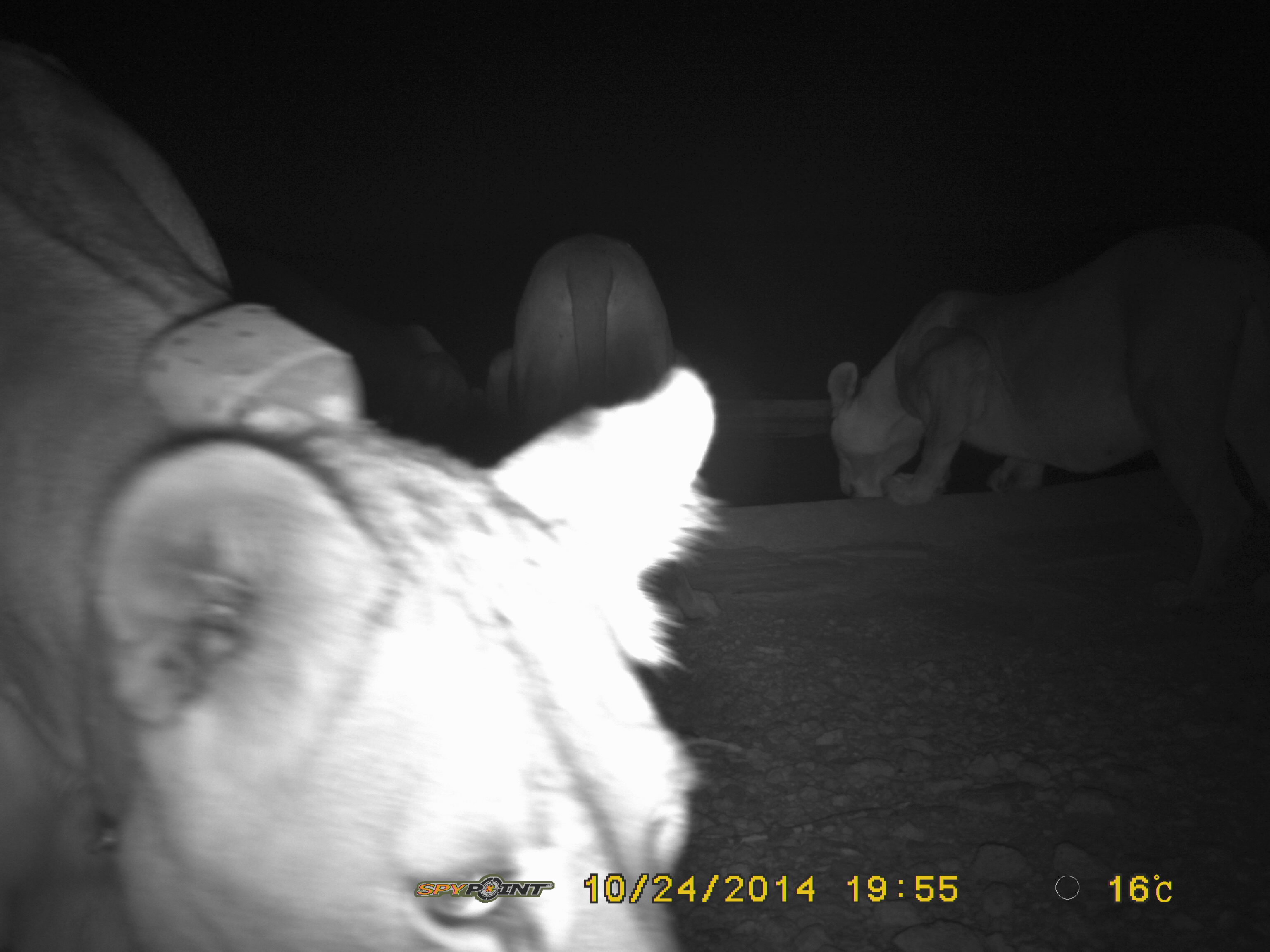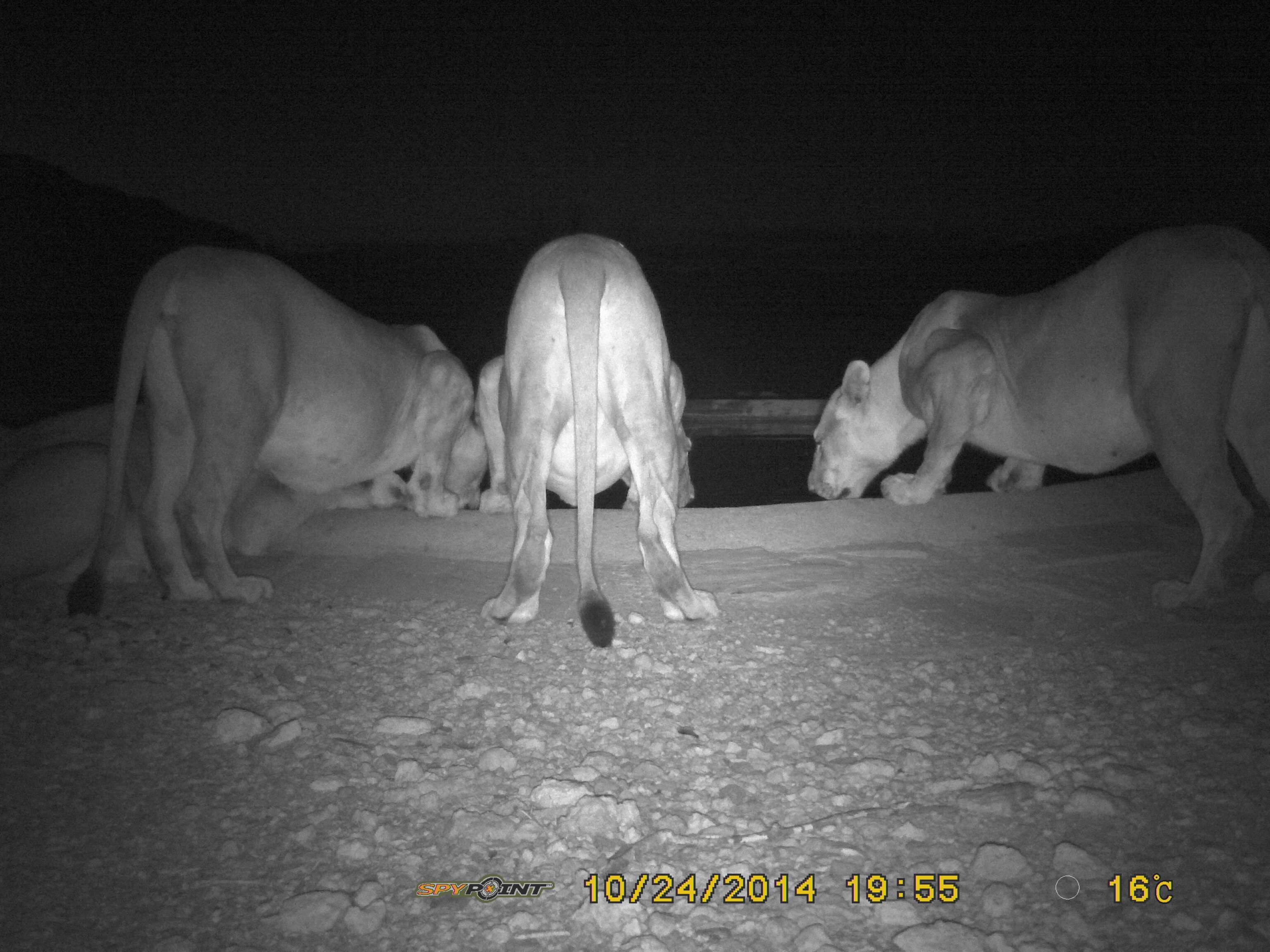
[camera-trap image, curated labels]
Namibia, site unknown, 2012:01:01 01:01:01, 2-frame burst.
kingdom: Animalia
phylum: Chordata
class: Mammalia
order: Carnivora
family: Felidae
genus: Panthera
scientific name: Panthera leo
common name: lion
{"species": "Panthera leo (lion)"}